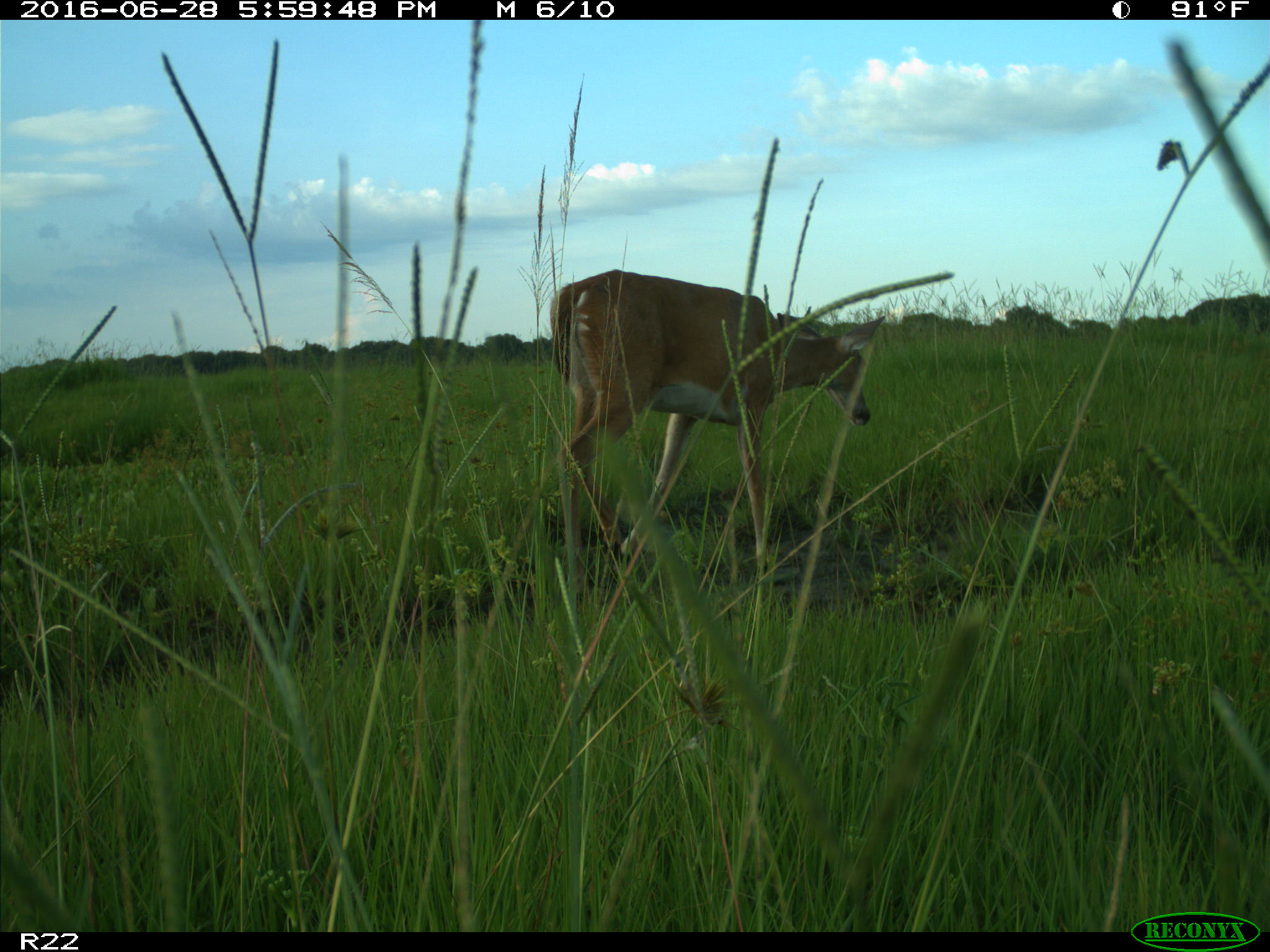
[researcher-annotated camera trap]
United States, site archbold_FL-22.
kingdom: Animalia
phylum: Chordata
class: Mammalia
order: Artiodactyla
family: Cervidae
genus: Odocoileus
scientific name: Odocoileus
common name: deer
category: unidentified deer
Unidentified deer (deer) (Odocoileus).